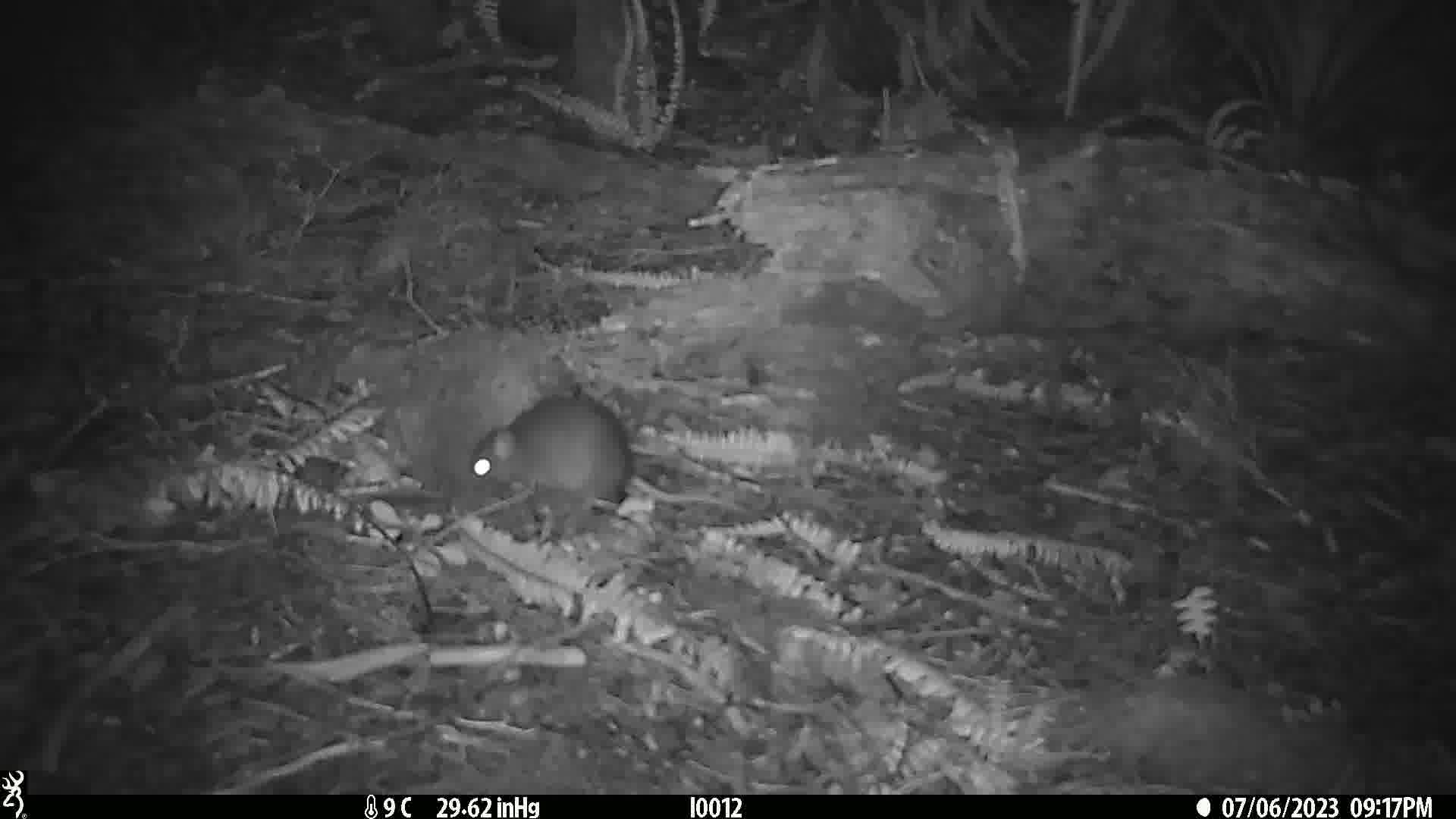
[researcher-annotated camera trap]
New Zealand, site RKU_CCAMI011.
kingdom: Animalia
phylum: Chordata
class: Mammalia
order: Rodentia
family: Muridae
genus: Rattus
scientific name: Rattus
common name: rat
Rat (Rattus).